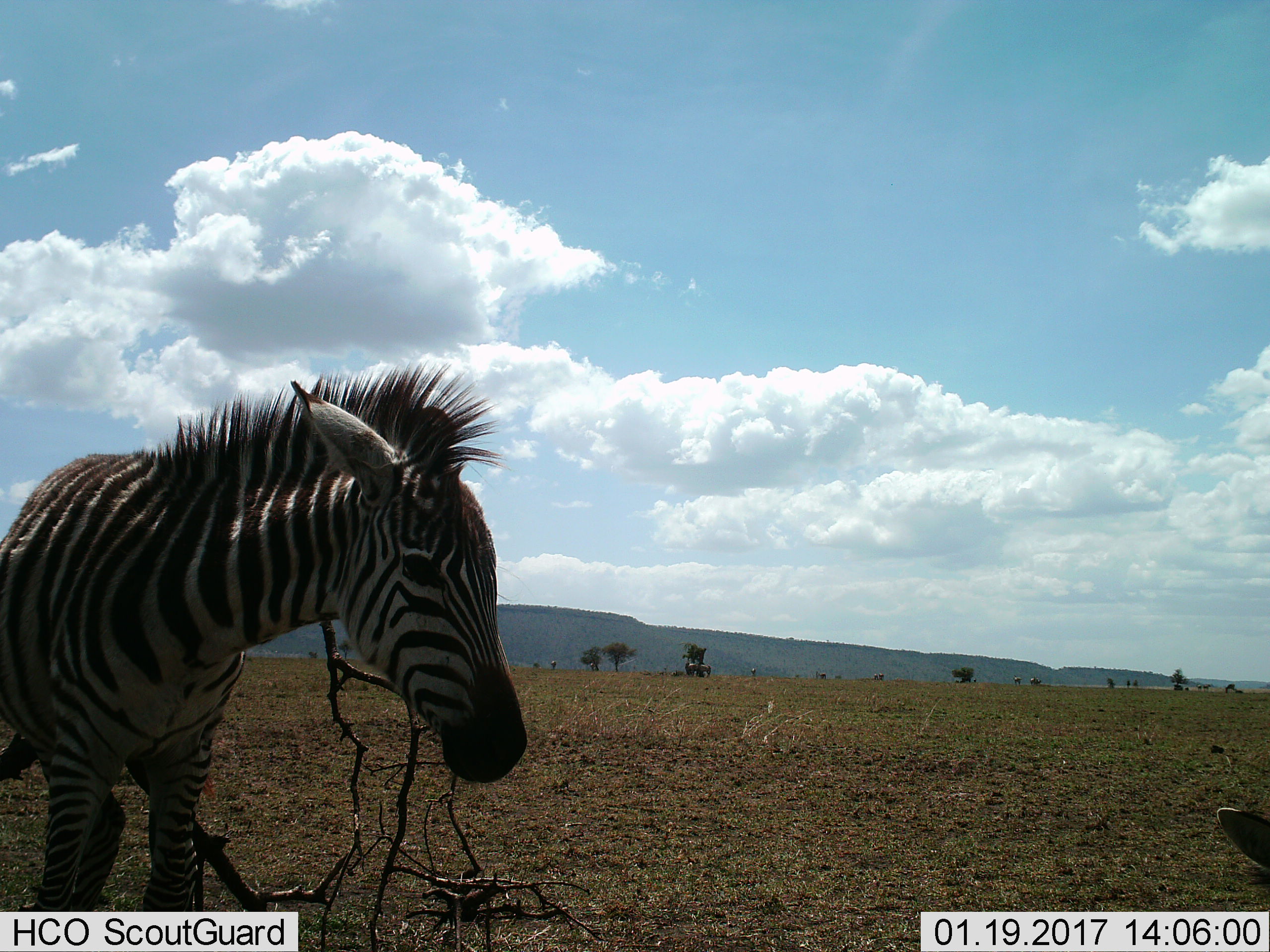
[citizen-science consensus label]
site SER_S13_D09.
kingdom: Animalia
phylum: Chordata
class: Mammalia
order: Perissodactyla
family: Equidae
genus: Equus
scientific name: Equus quagga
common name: plains zebra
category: zebraplains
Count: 11-50.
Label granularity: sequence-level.